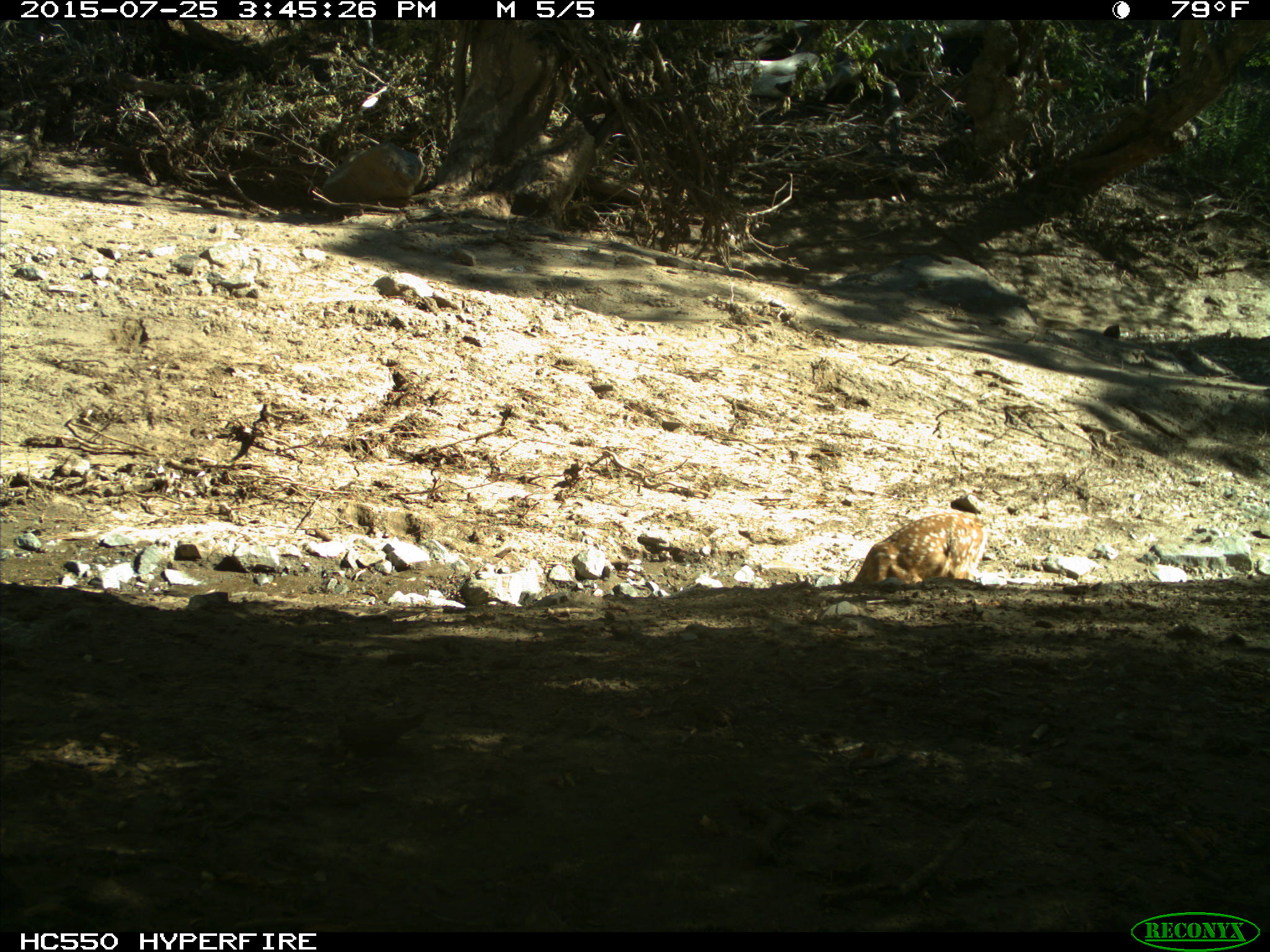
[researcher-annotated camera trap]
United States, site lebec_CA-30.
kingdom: Animalia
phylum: Chordata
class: Mammalia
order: Artiodactyla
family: Cervidae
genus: Odocoileus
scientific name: Odocoileus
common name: deer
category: unidentified deer